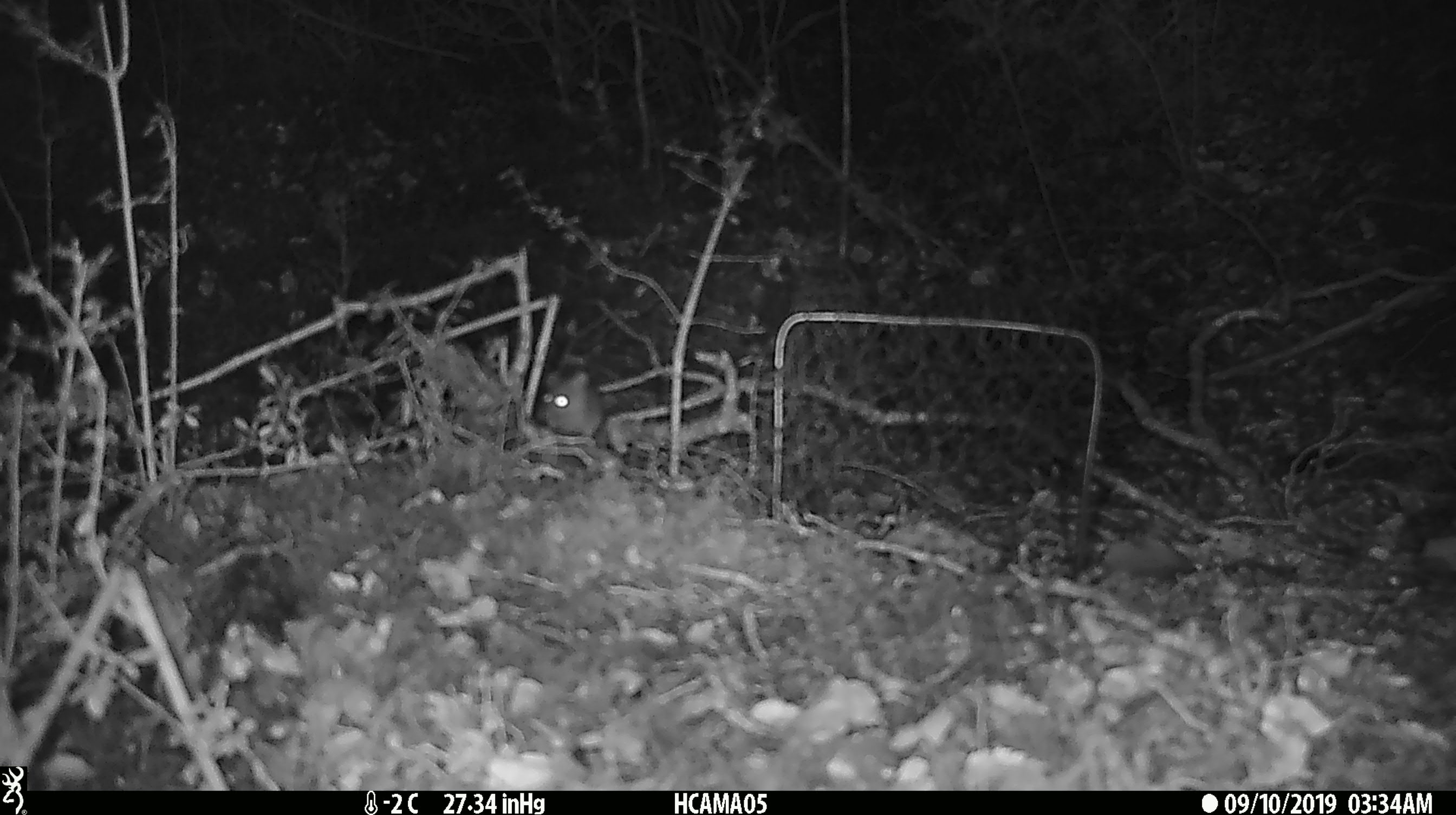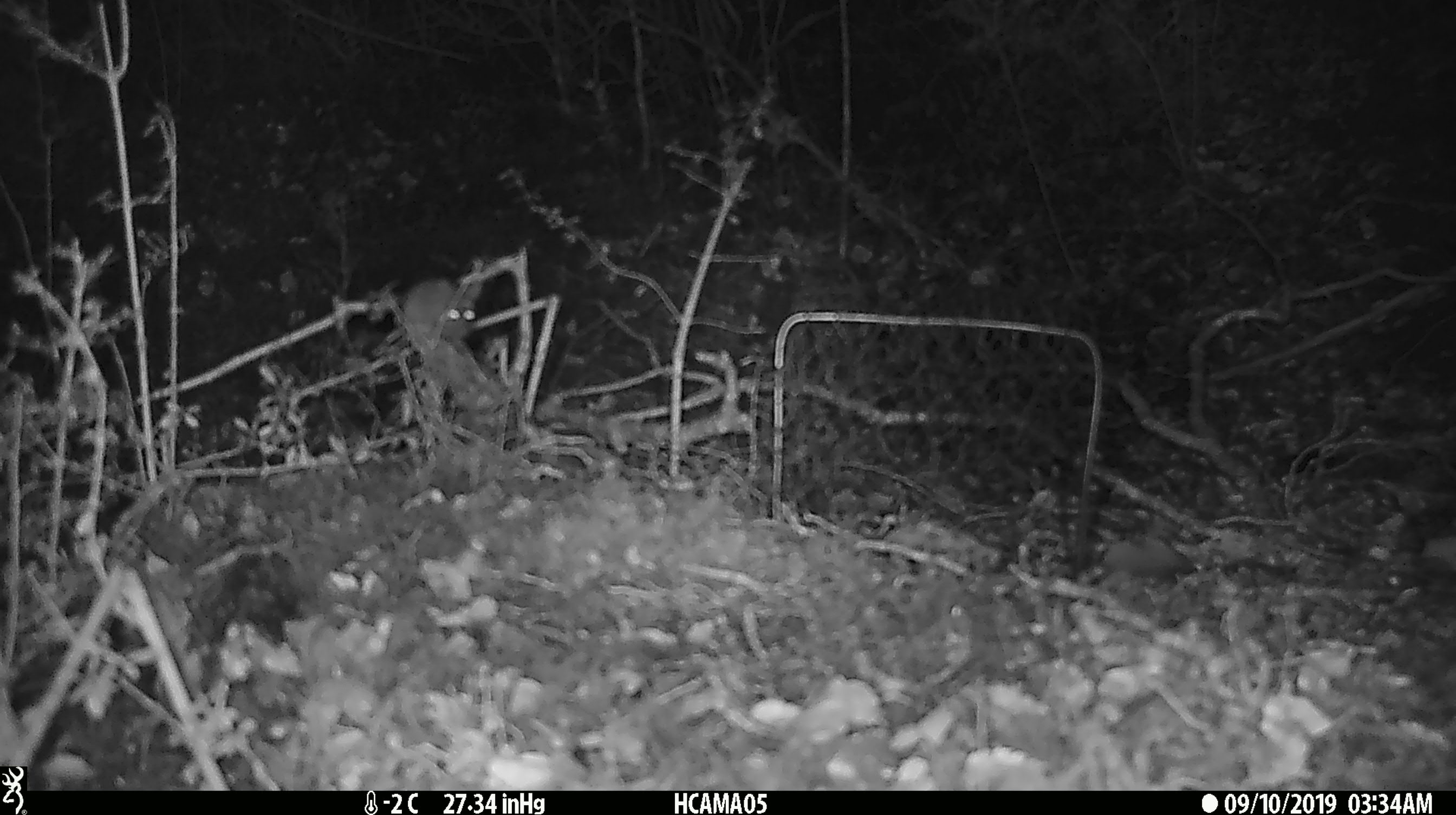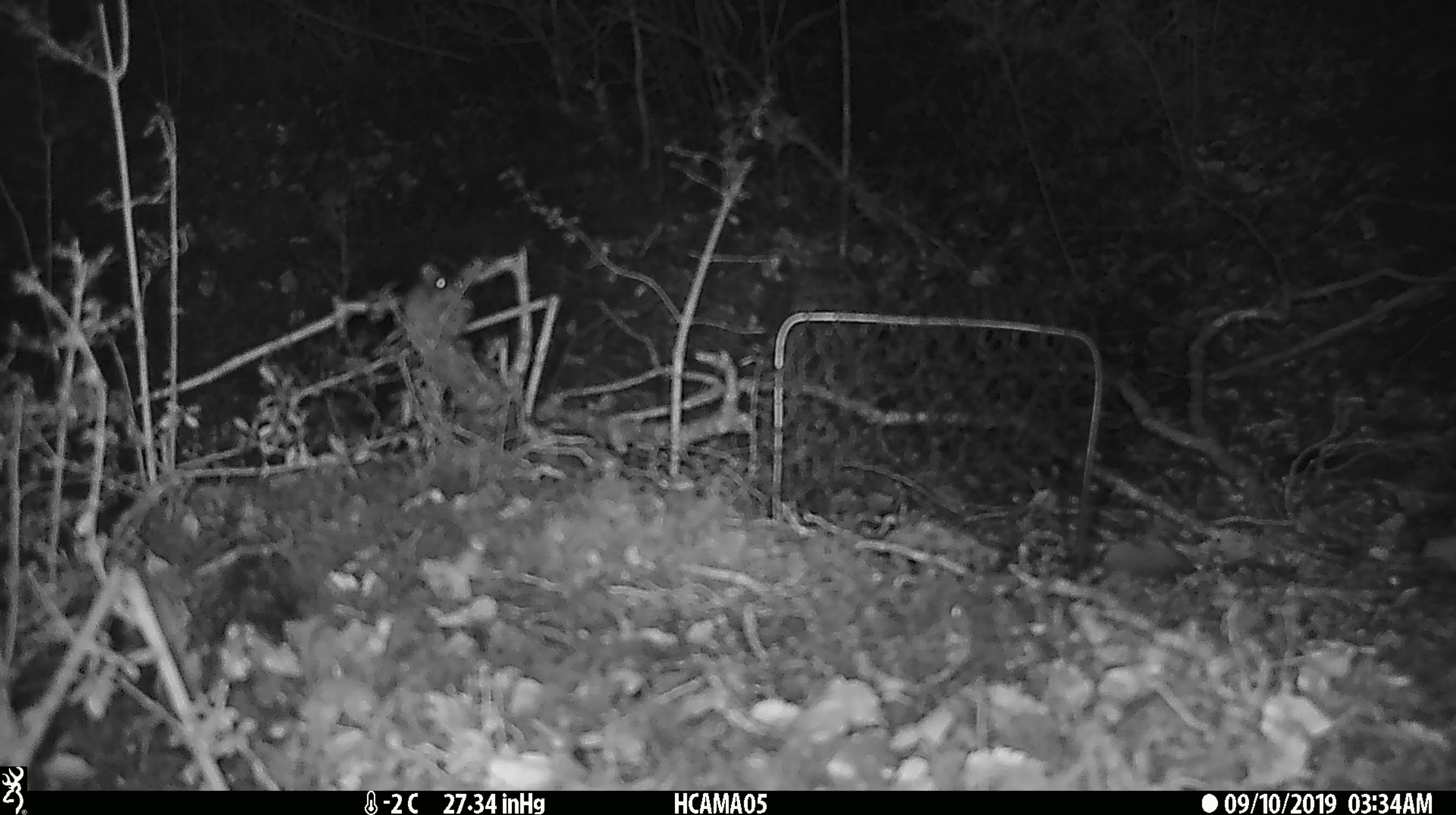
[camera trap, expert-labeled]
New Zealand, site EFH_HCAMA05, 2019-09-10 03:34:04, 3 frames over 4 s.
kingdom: Animalia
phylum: Chordata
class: Mammalia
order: Rodentia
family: Muridae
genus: Mus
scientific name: Mus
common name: mouse